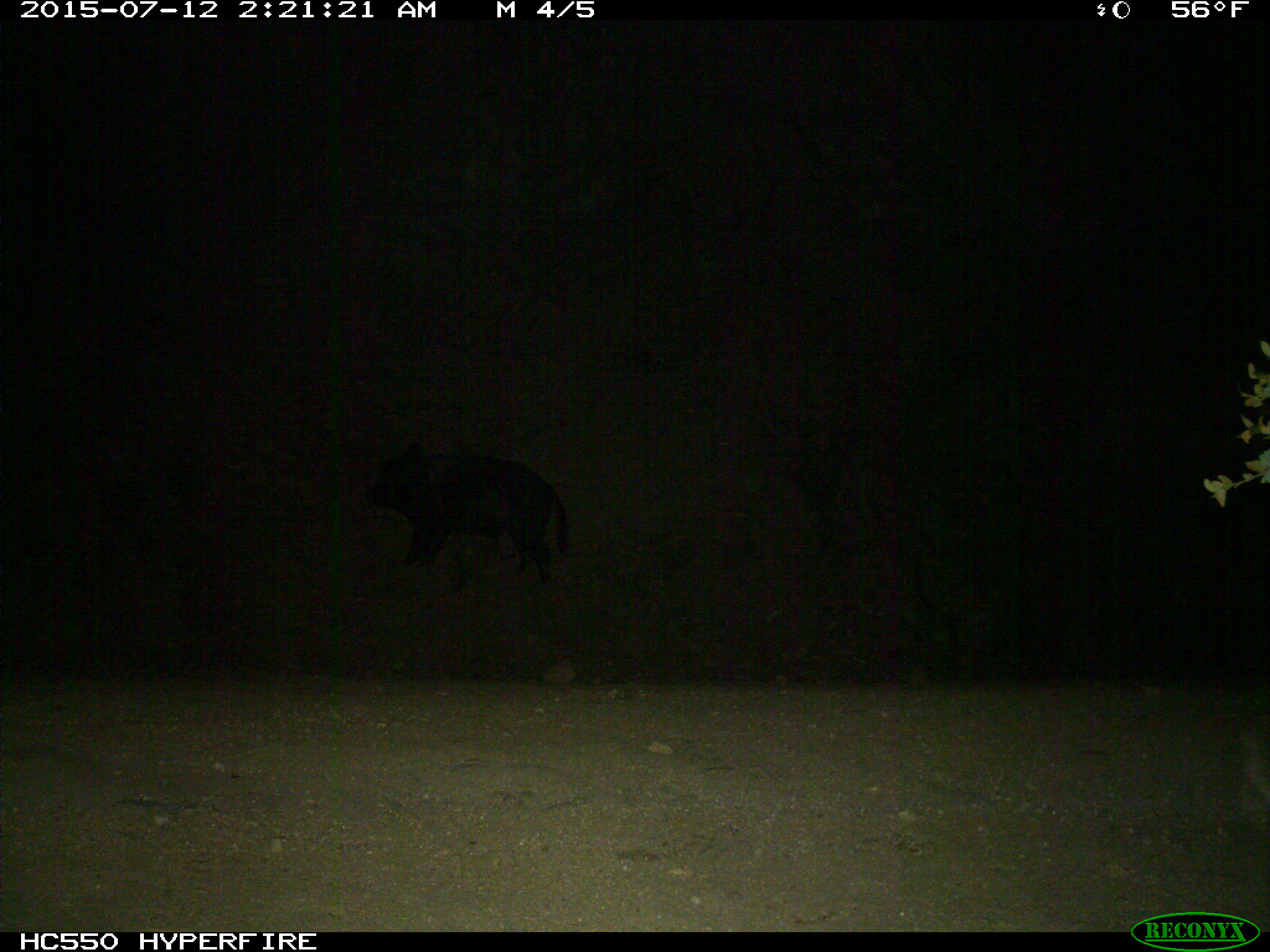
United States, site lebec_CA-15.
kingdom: Animalia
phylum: Chordata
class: Mammalia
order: Artiodactyla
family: Suidae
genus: Sus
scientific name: Sus scrofa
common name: wild boar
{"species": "Sus scrofa (wild boar)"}